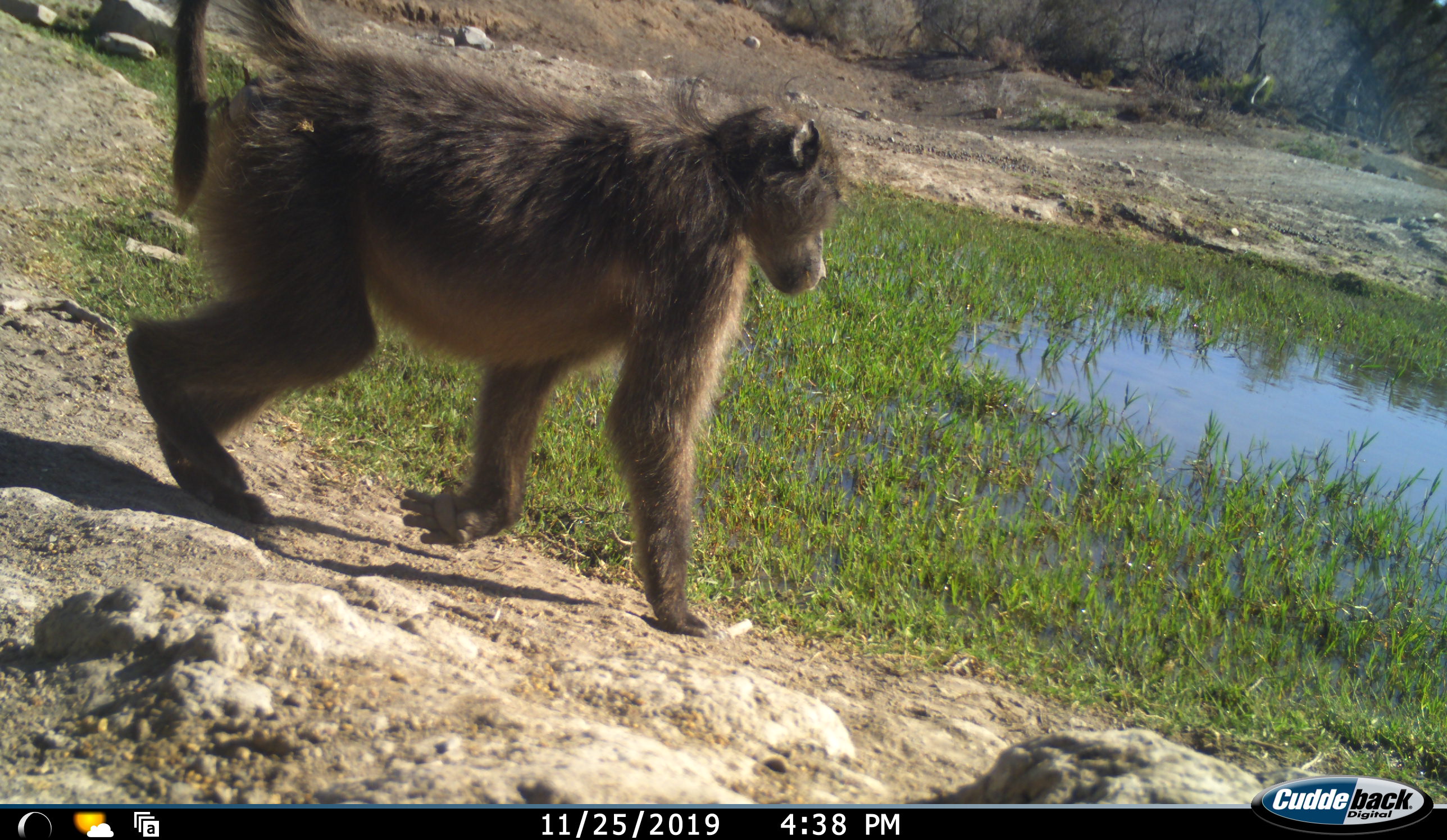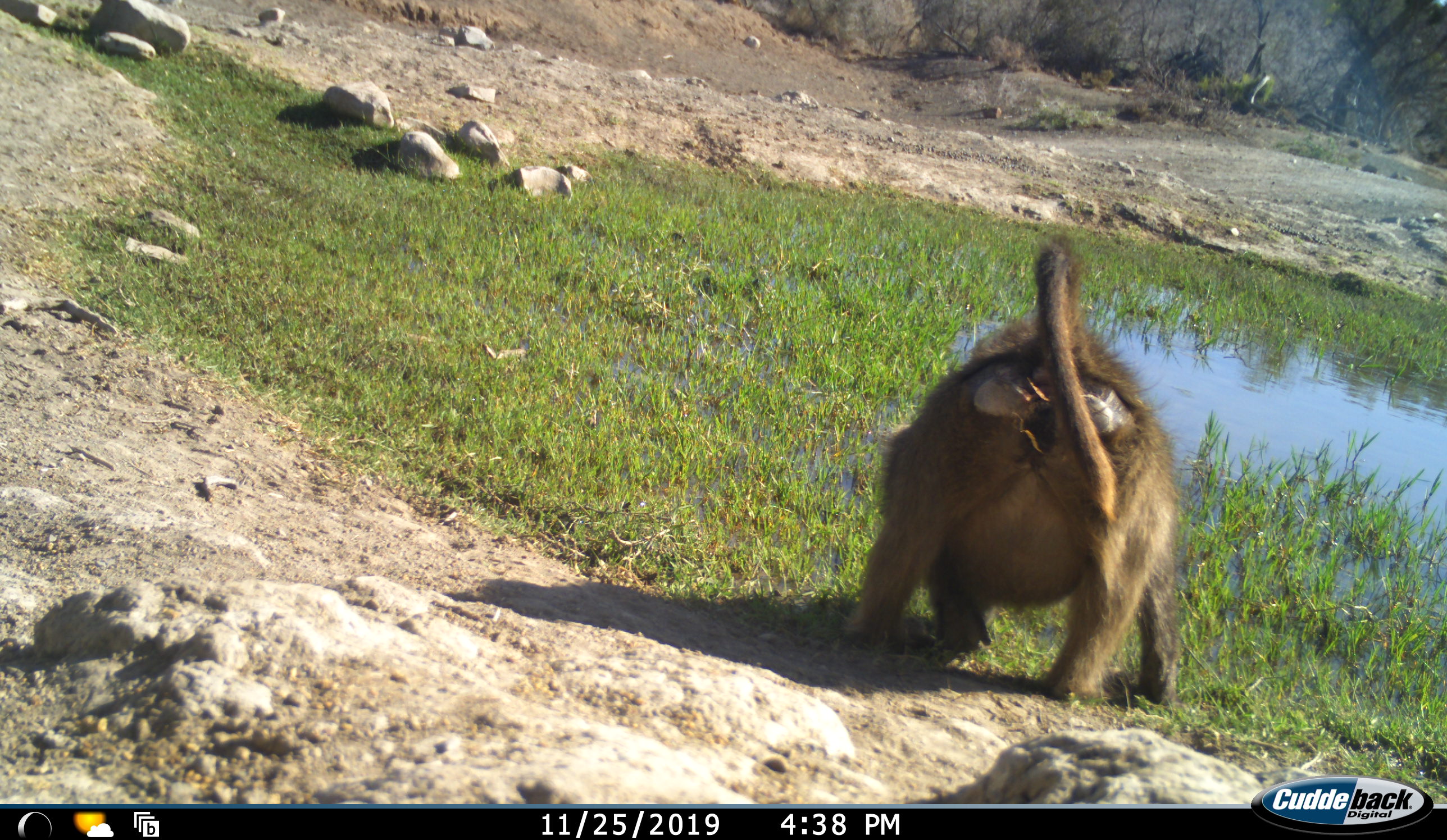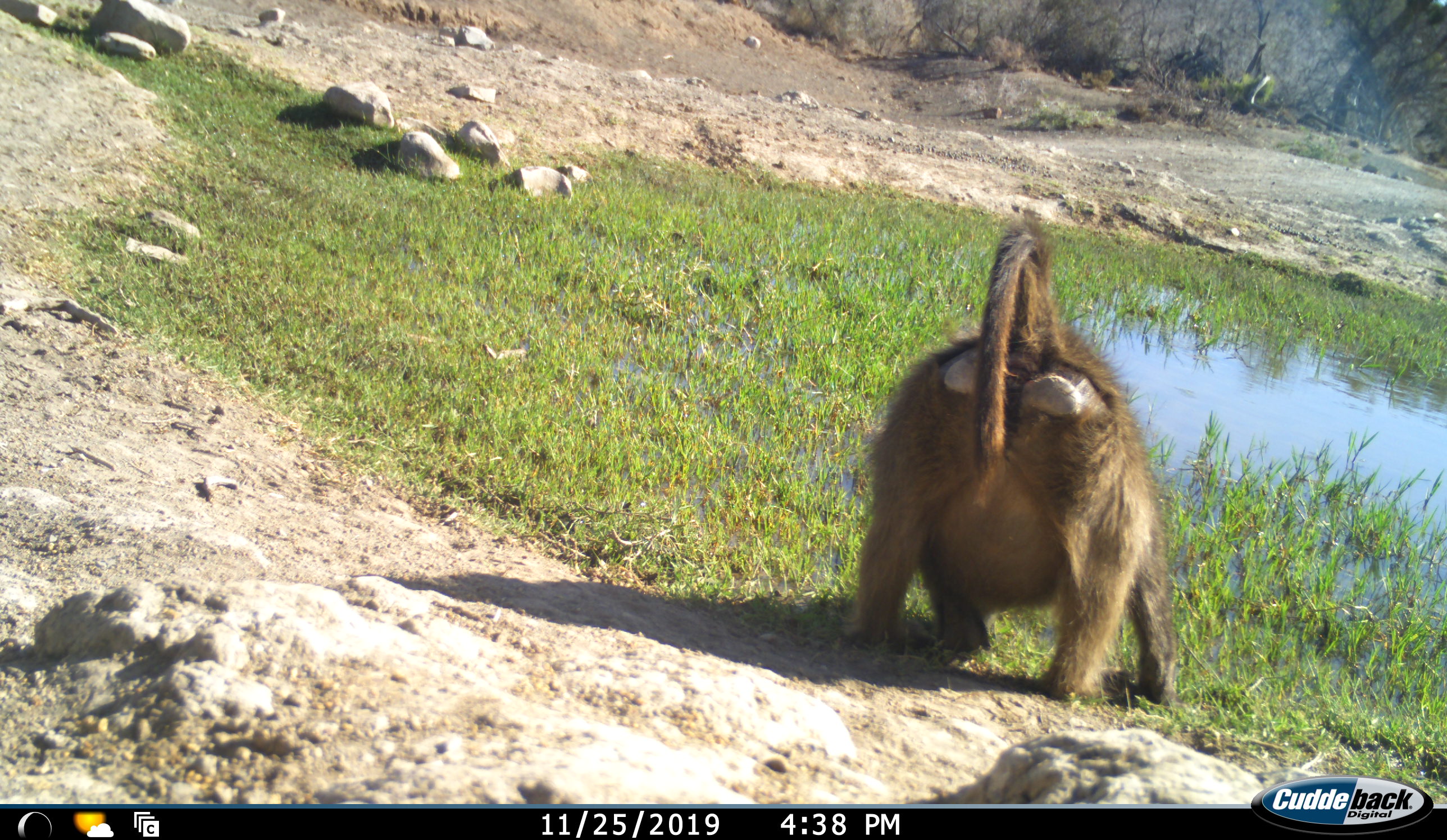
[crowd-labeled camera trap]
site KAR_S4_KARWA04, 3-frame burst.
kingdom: Animalia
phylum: Chordata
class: Mammalia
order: Primates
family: Cercopithecidae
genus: Papio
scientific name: Papio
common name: baboon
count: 1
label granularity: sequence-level